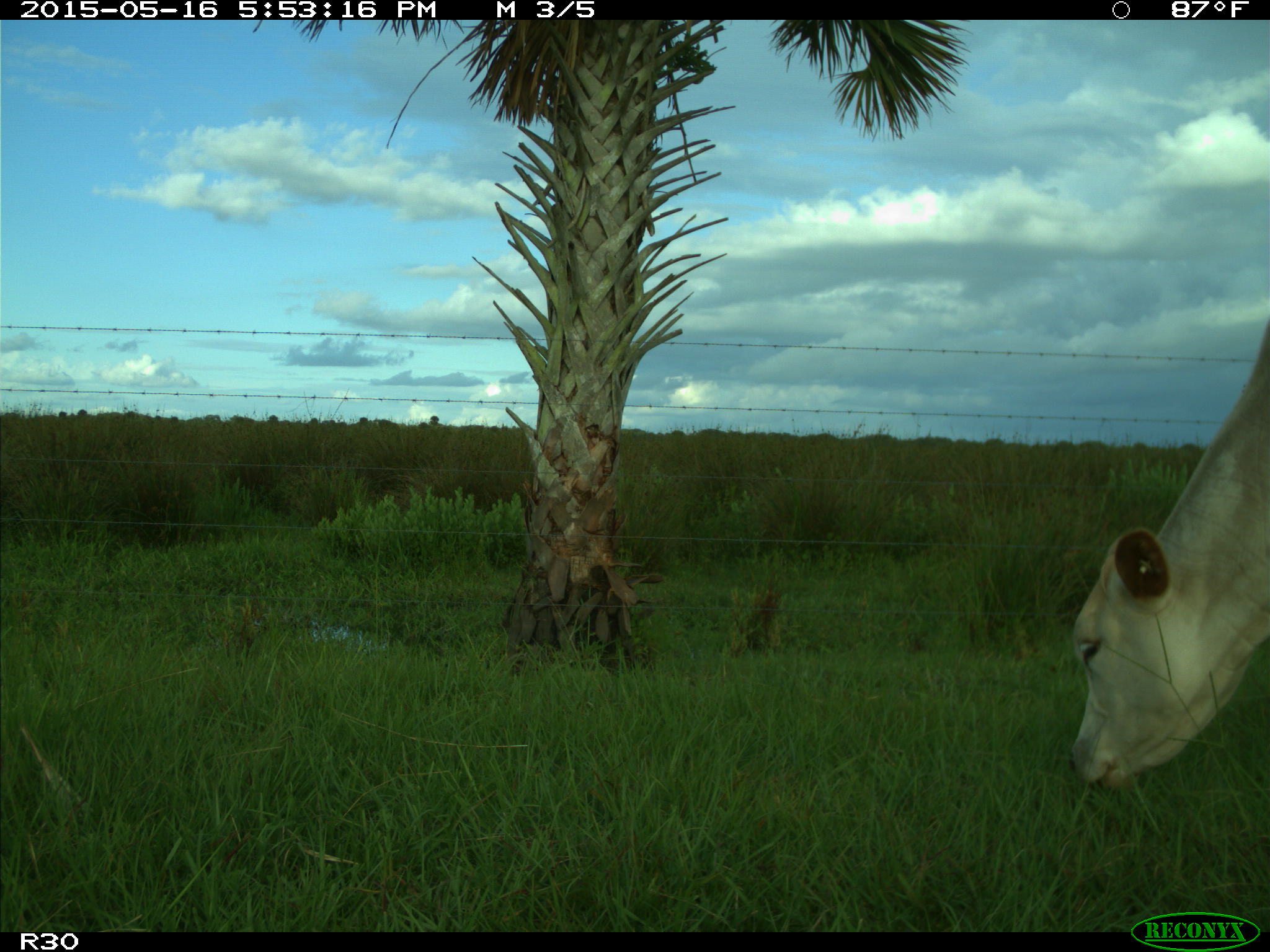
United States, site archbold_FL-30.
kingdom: Animalia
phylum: Chordata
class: Mammalia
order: Artiodactyla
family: Bovidae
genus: Bos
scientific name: Bos taurus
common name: domestic cow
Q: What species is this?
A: Bos taurus (domestic cow).